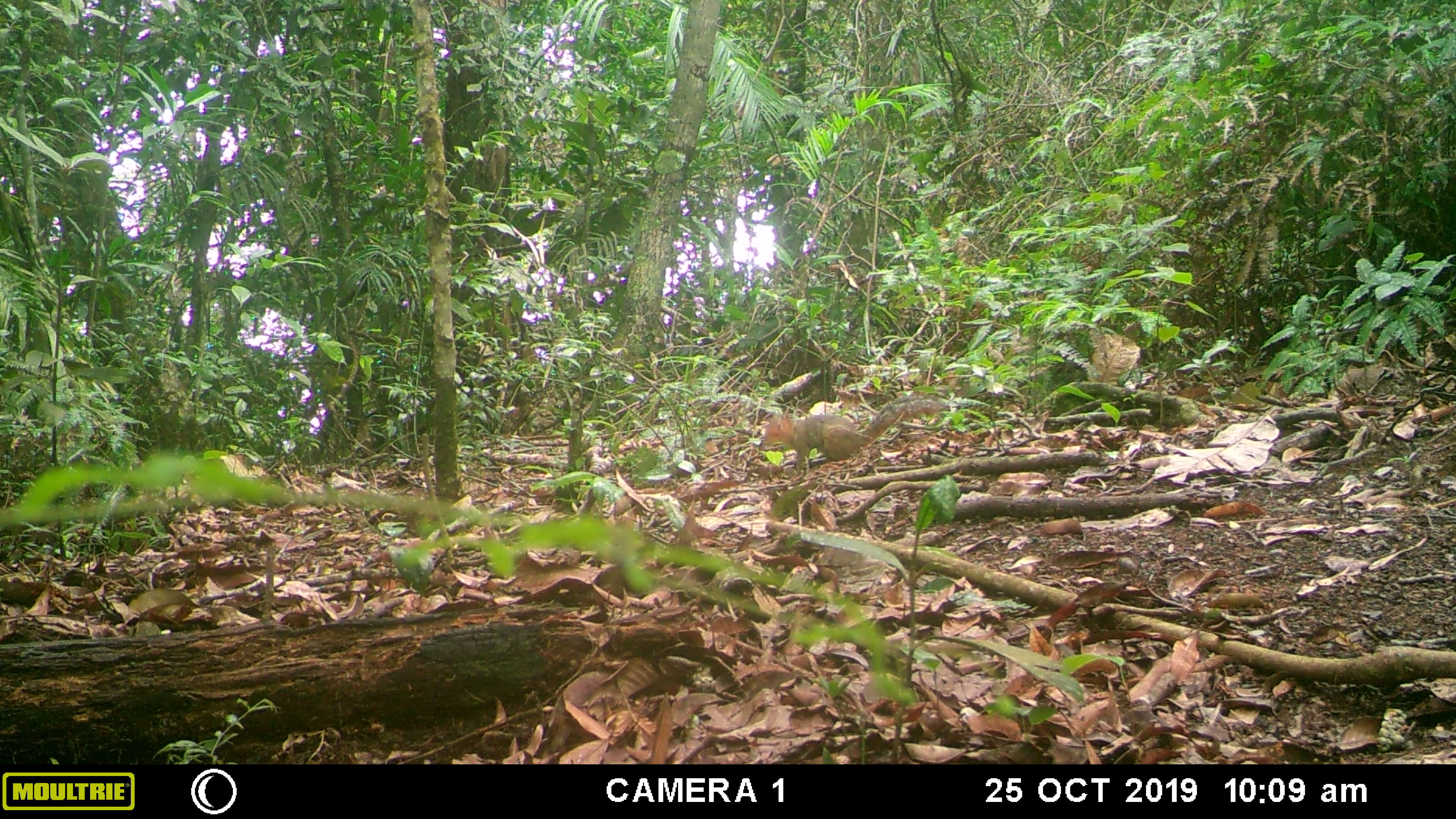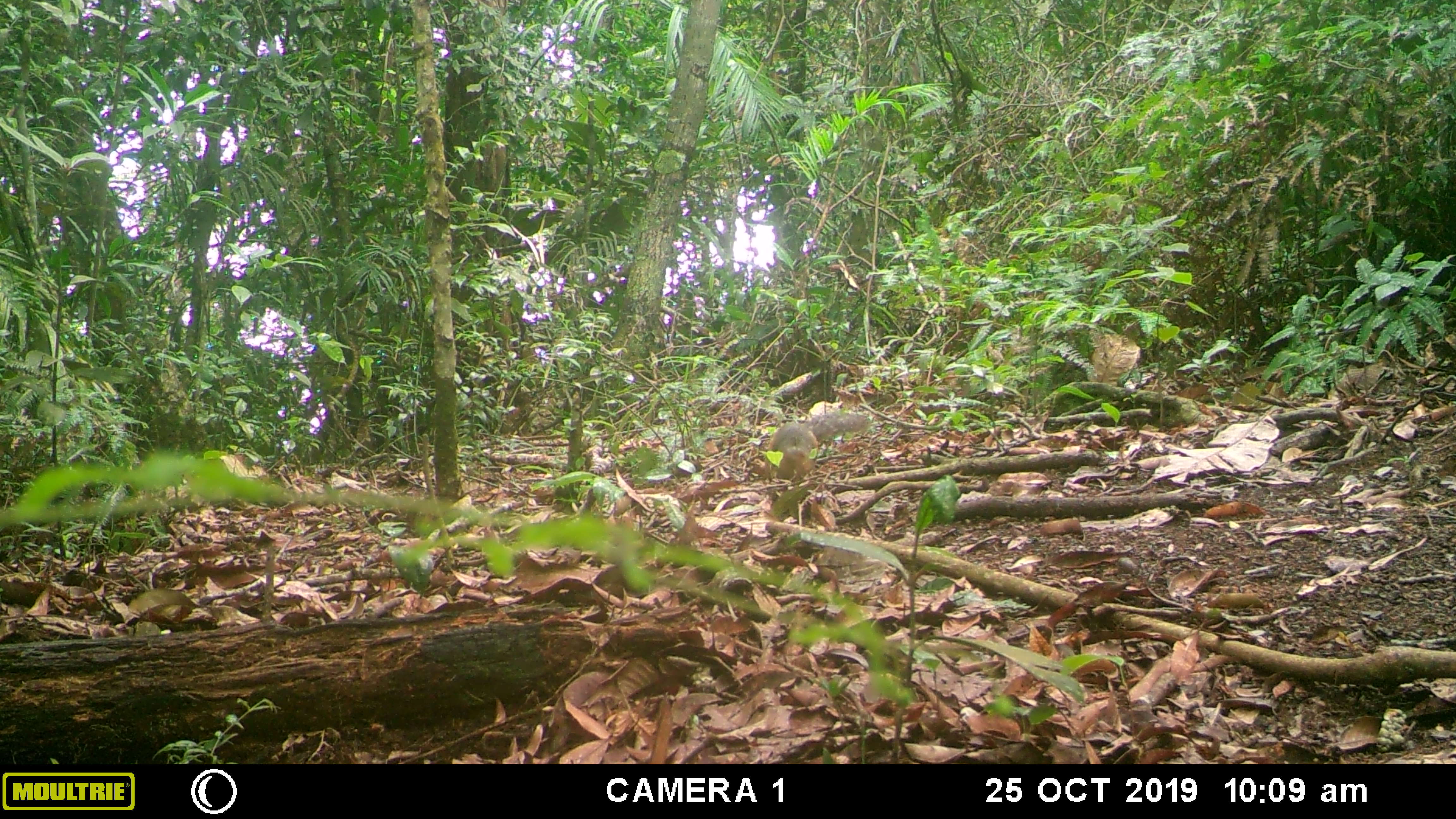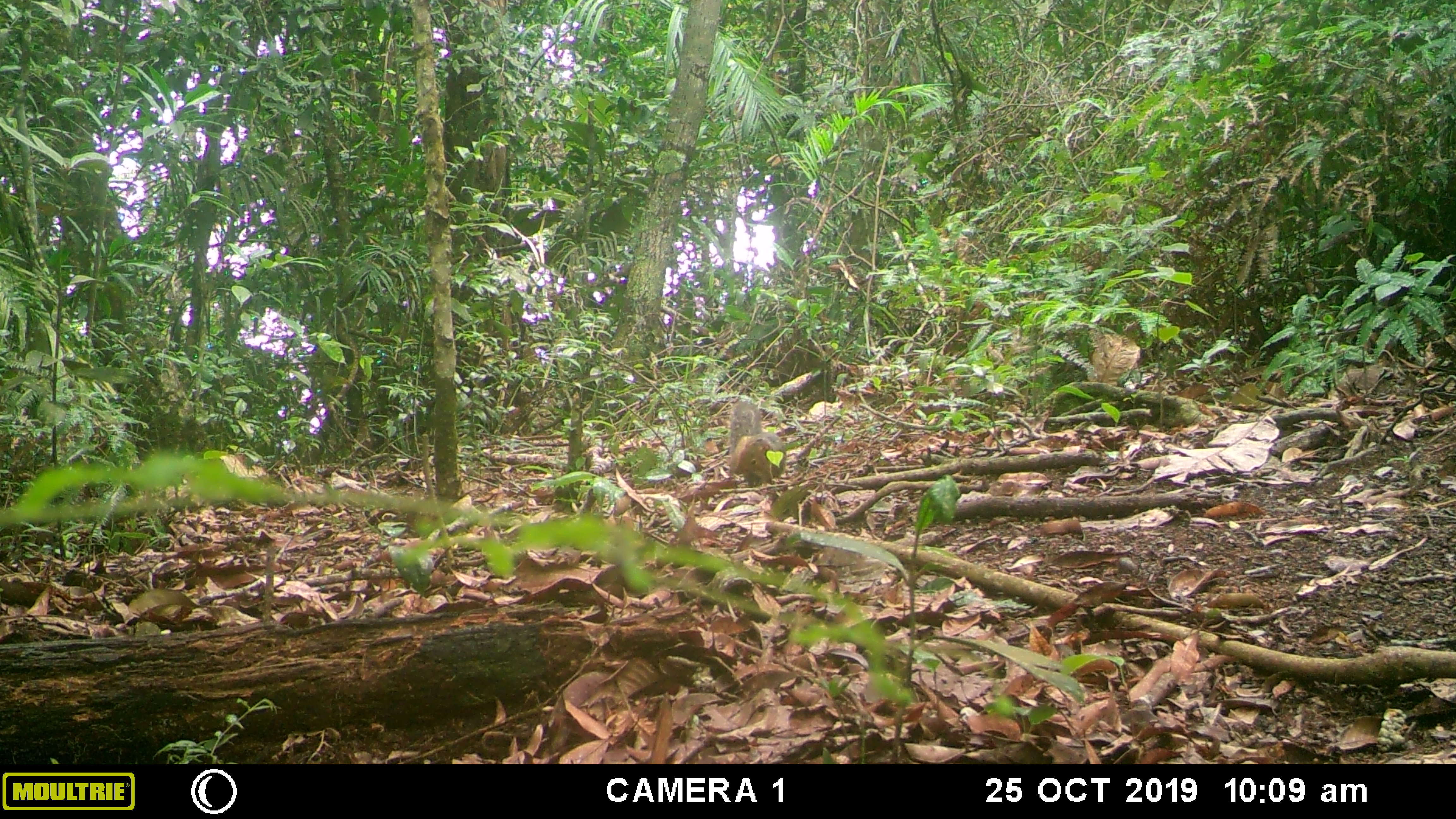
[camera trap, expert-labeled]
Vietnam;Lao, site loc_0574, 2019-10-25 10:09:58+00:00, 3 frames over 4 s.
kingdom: Animalia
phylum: Chordata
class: Mammalia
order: Rodentia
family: Sciuridae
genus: Dremomys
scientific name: Dremomys rufigenis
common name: red-cheeked squirrel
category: red cheeked squirrel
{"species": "red cheeked squirrel (red-cheeked squirrel) (Dremomys rufigenis)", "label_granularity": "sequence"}